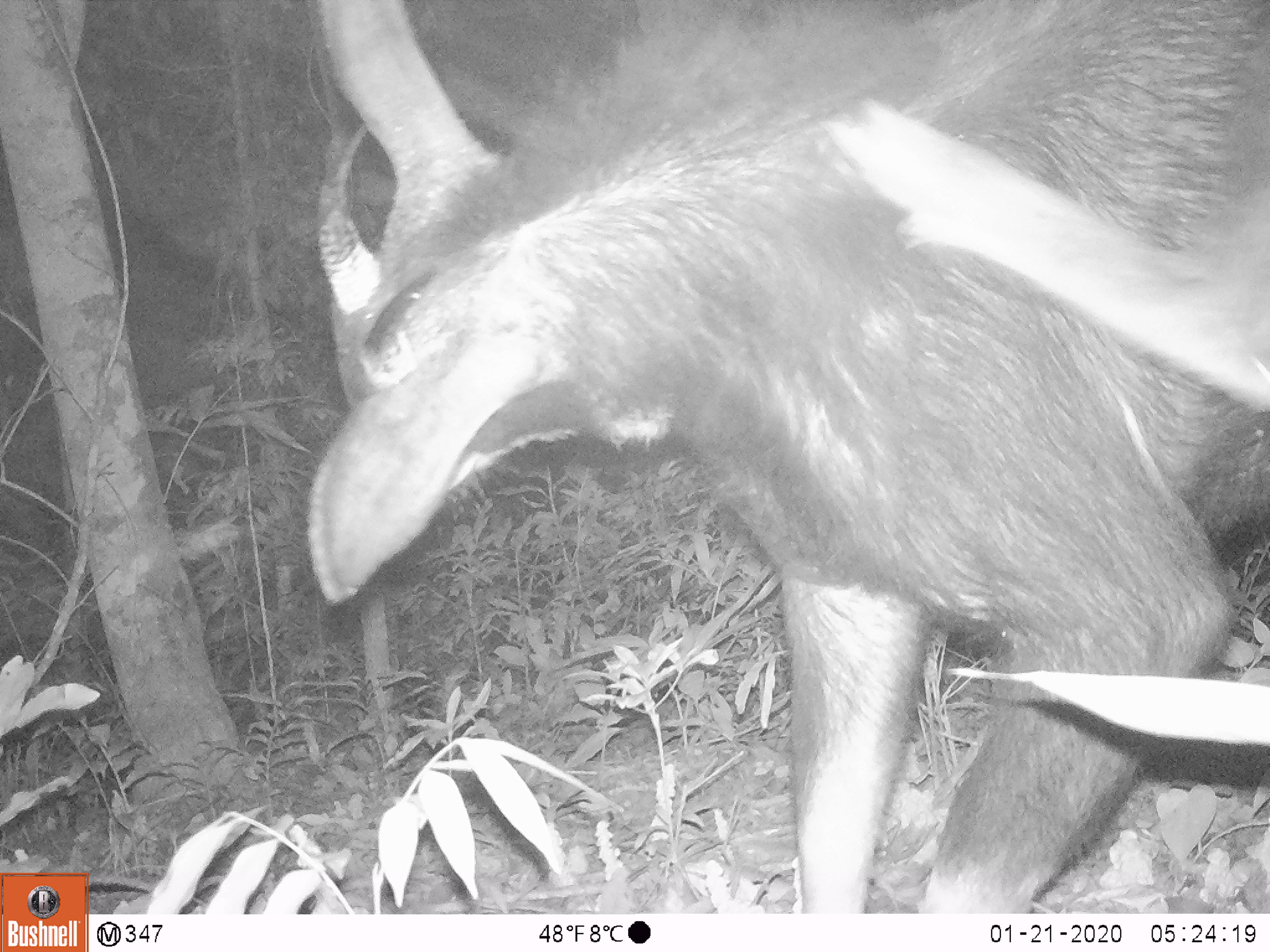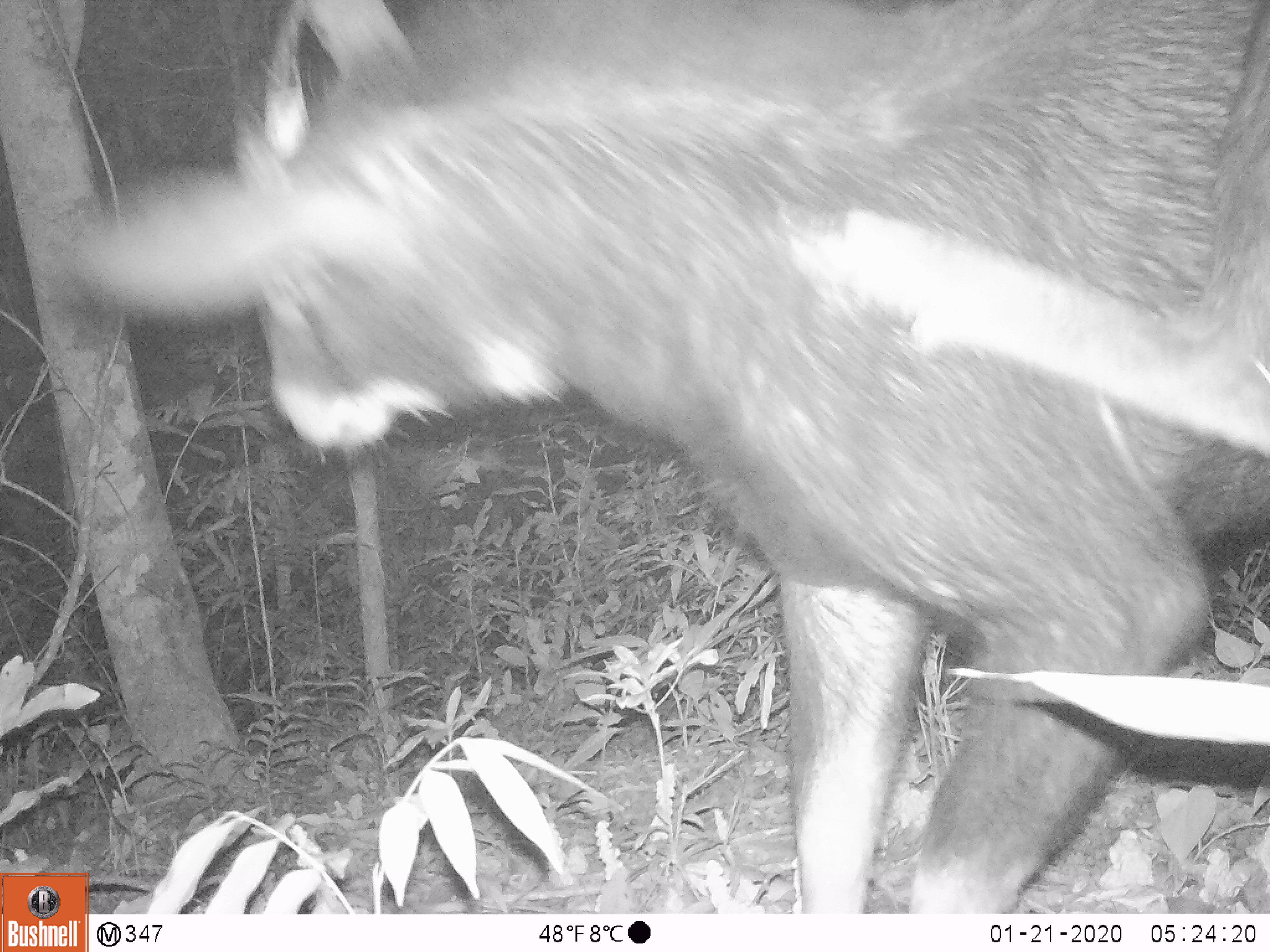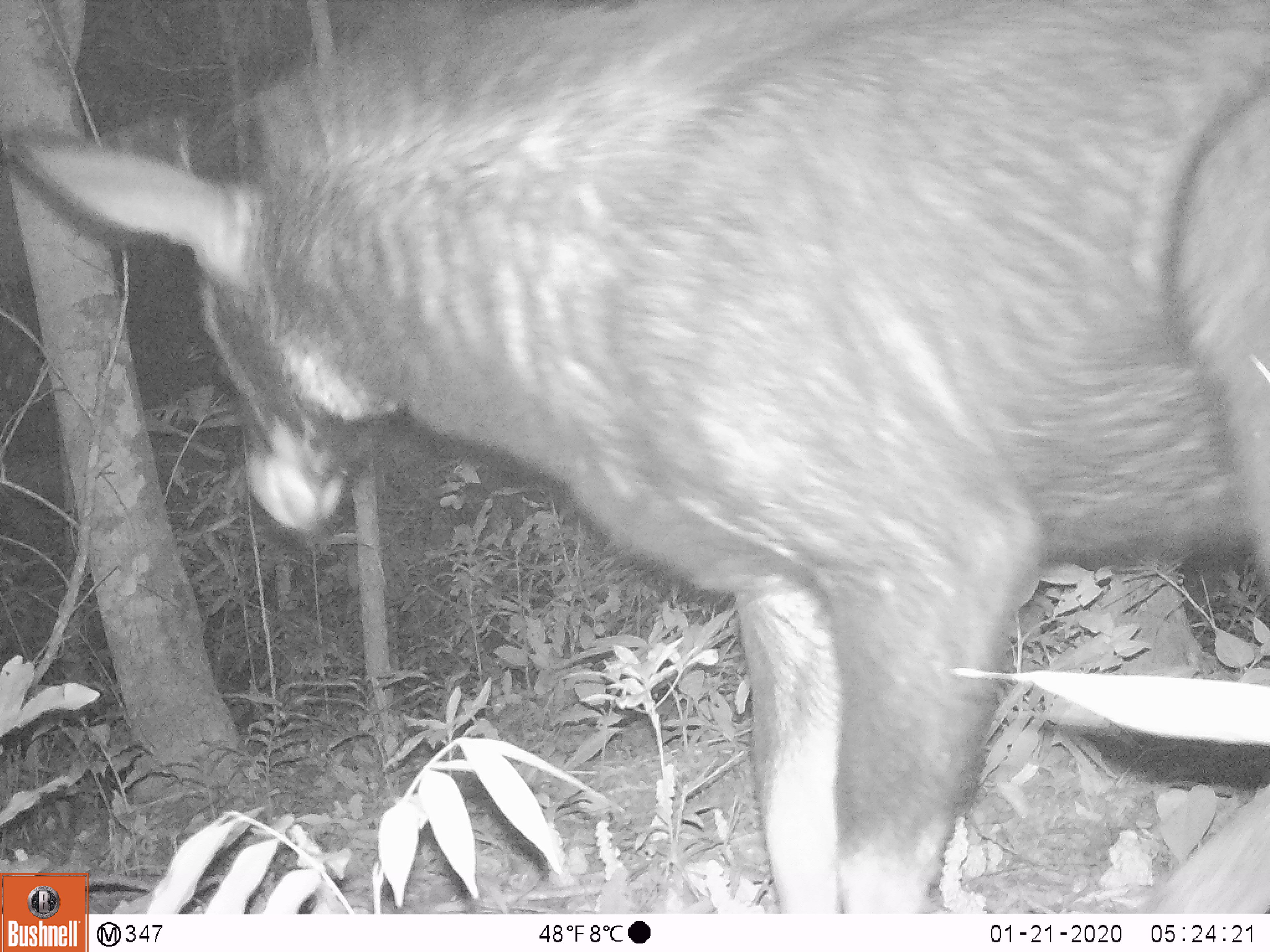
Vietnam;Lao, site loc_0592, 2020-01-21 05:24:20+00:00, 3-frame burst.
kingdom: Animalia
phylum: Chordata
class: Mammalia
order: Artiodactyla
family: Bovidae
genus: Capricornis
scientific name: Capricornis sumatraensis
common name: chinese serow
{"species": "chinese serow (Capricornis sumatraensis)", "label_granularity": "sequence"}